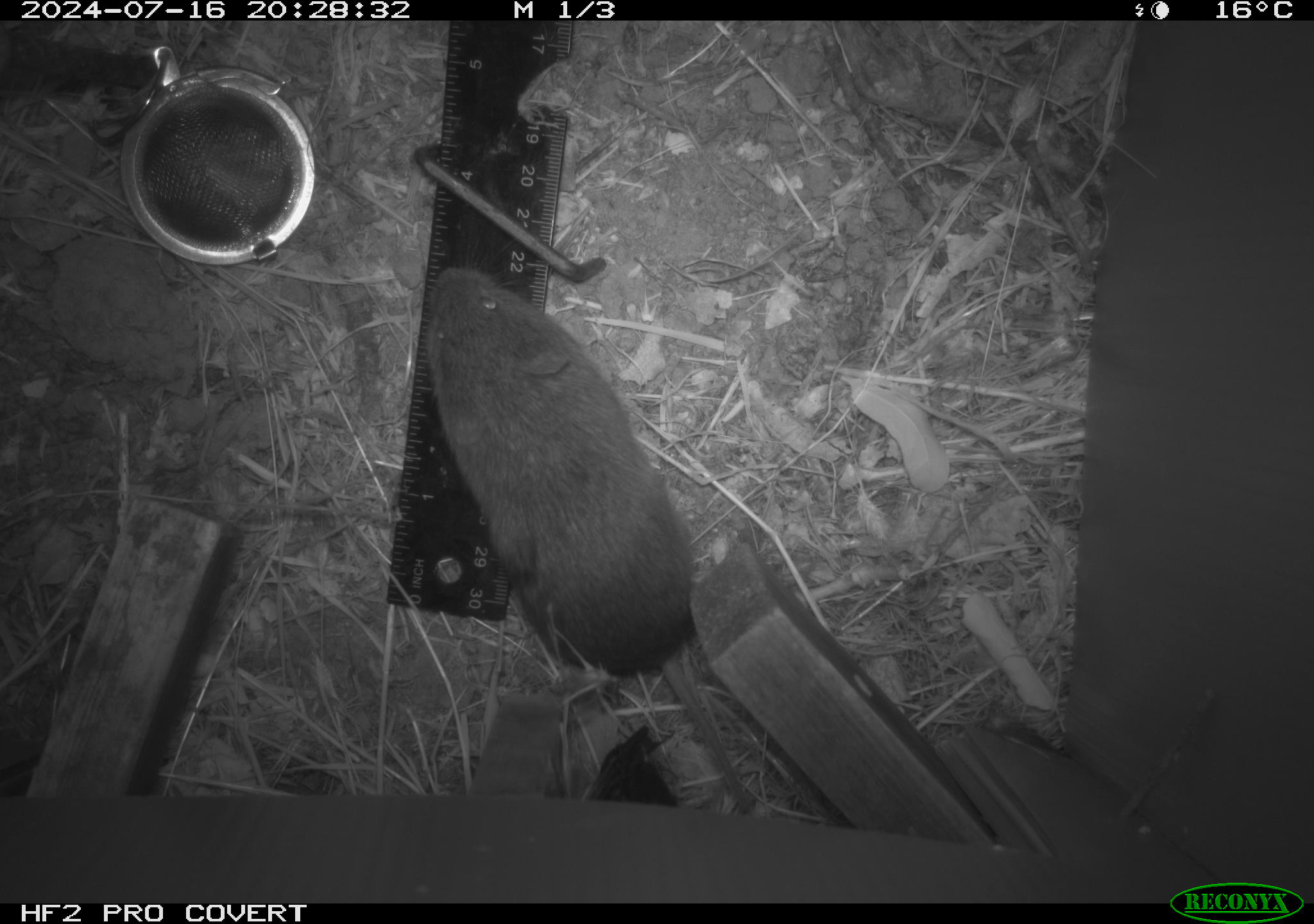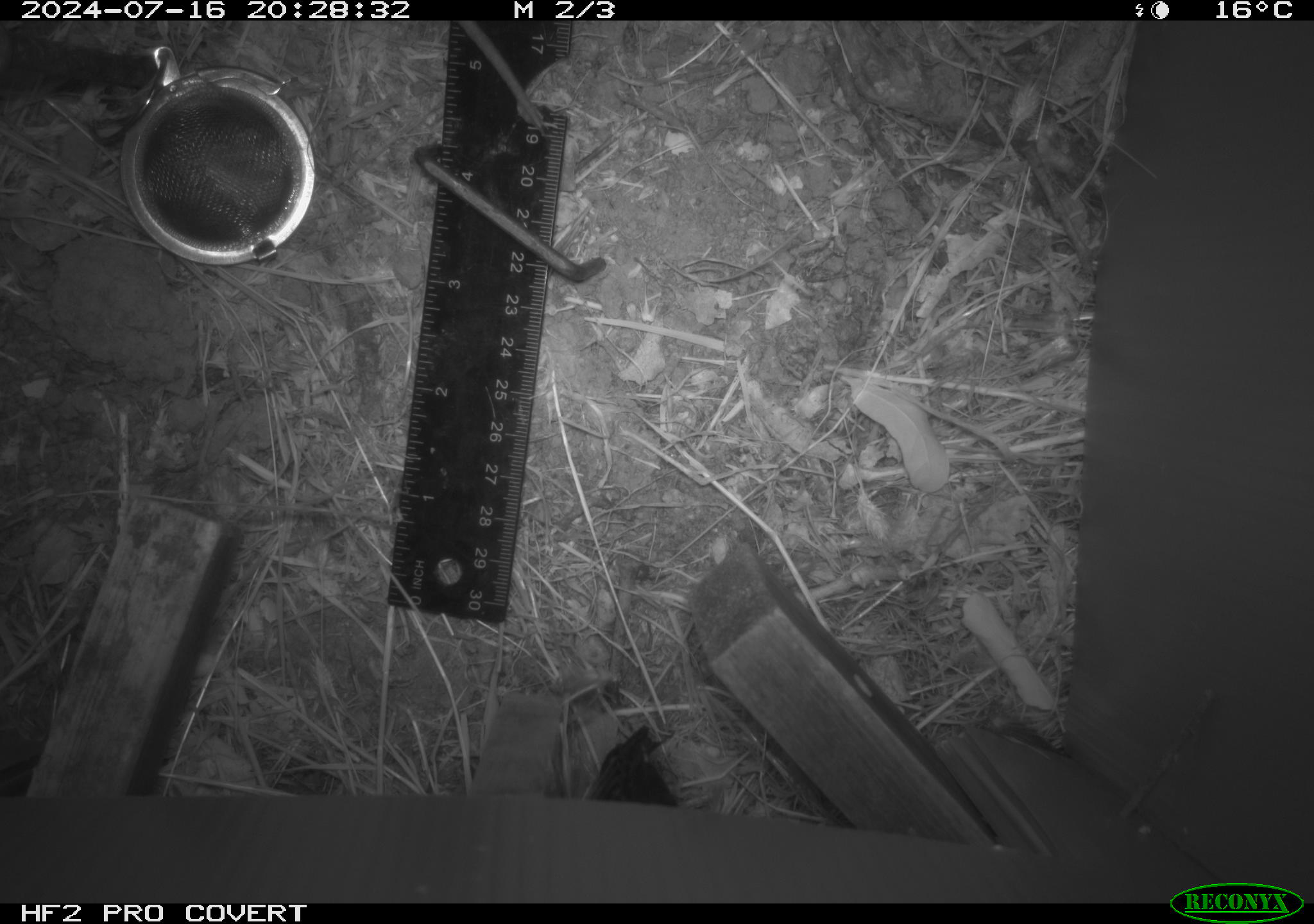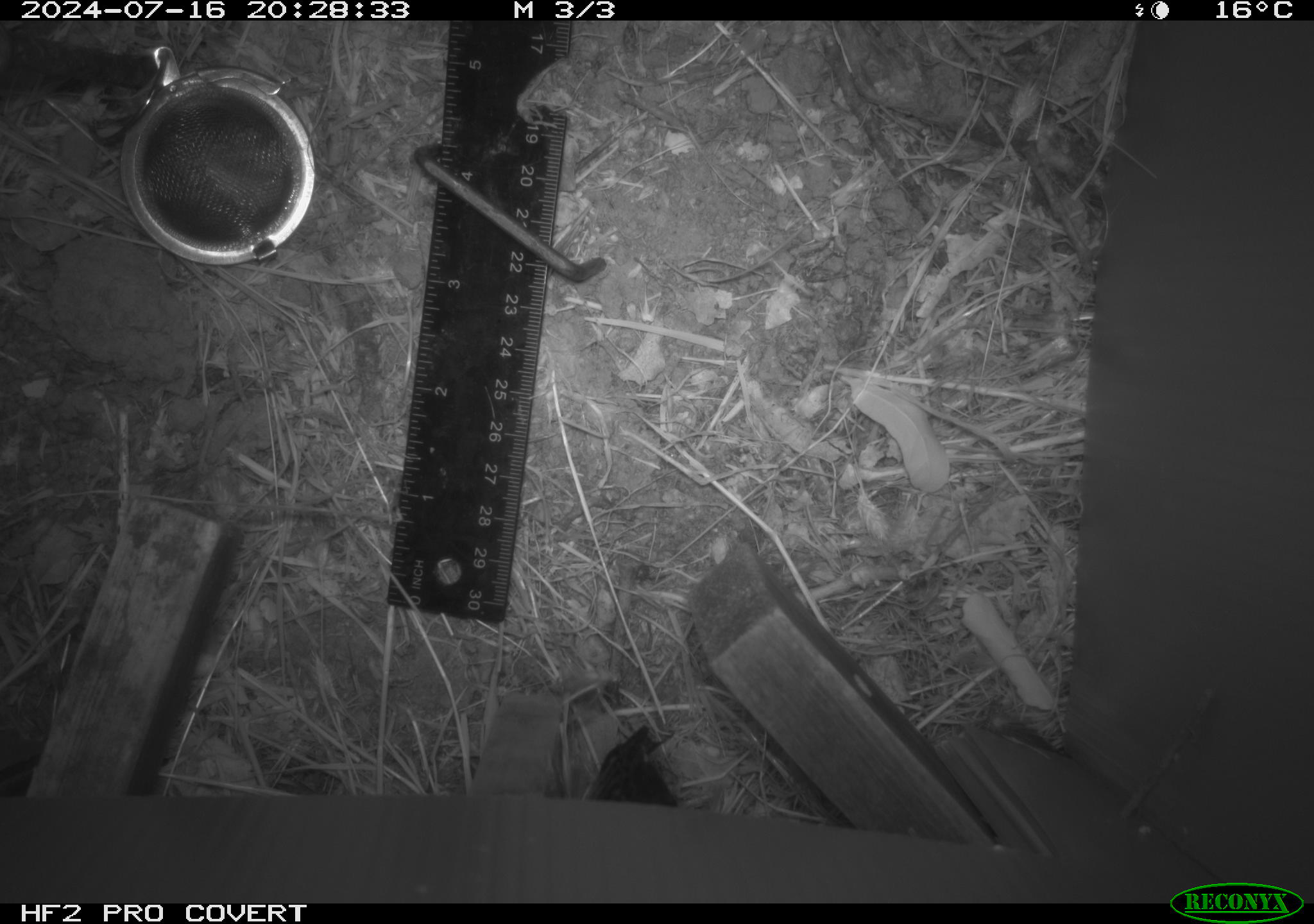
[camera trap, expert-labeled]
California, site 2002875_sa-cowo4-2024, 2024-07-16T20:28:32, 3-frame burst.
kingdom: Animalia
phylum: Chordata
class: Mammalia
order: Rodentia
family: Cricetidae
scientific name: Arvicolinae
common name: voles, lemmings, and muskrats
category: arvicolinae subfamily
Arvicolinae subfamily (voles, lemmings, and muskrats) (Arvicolinae).